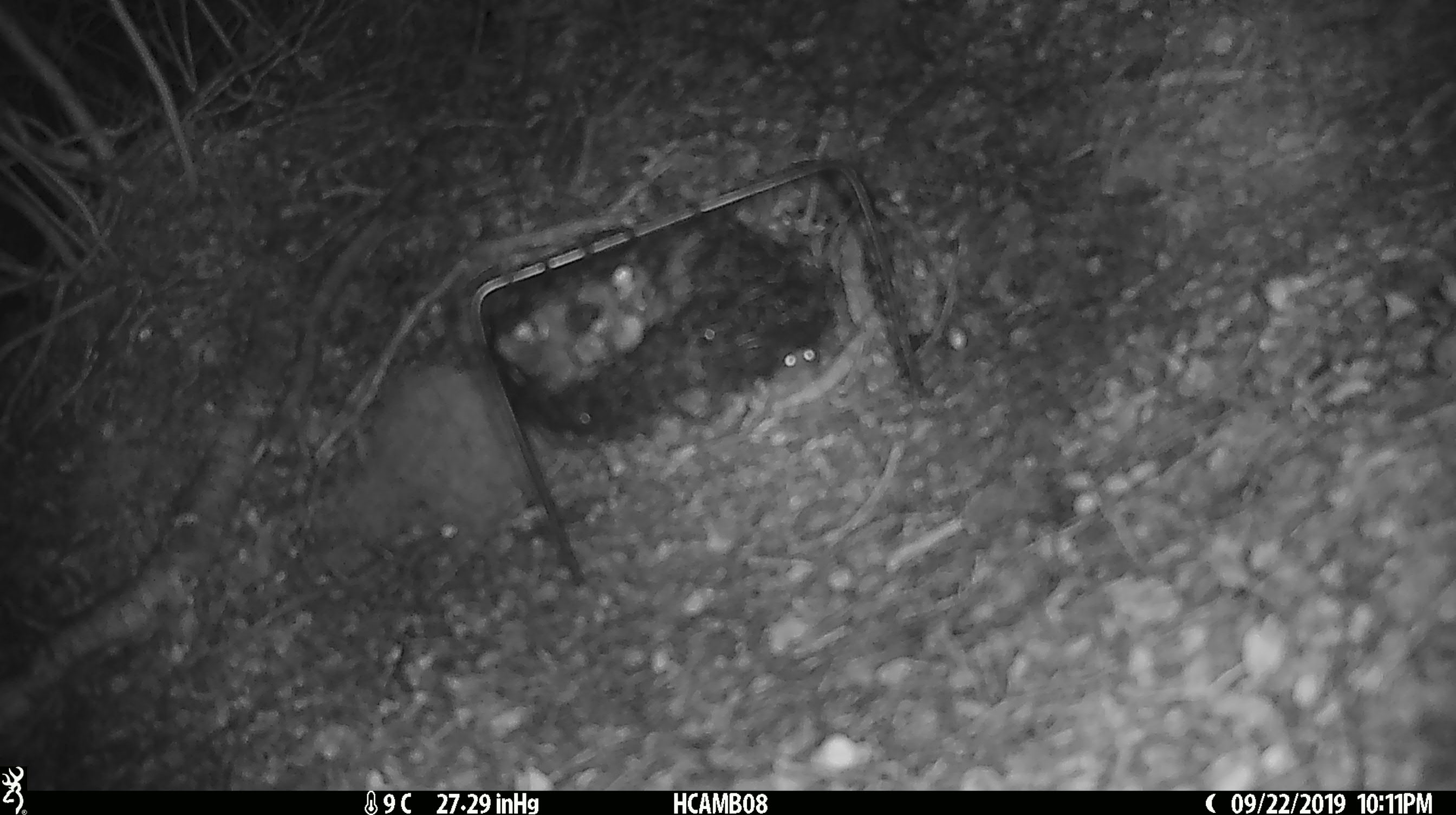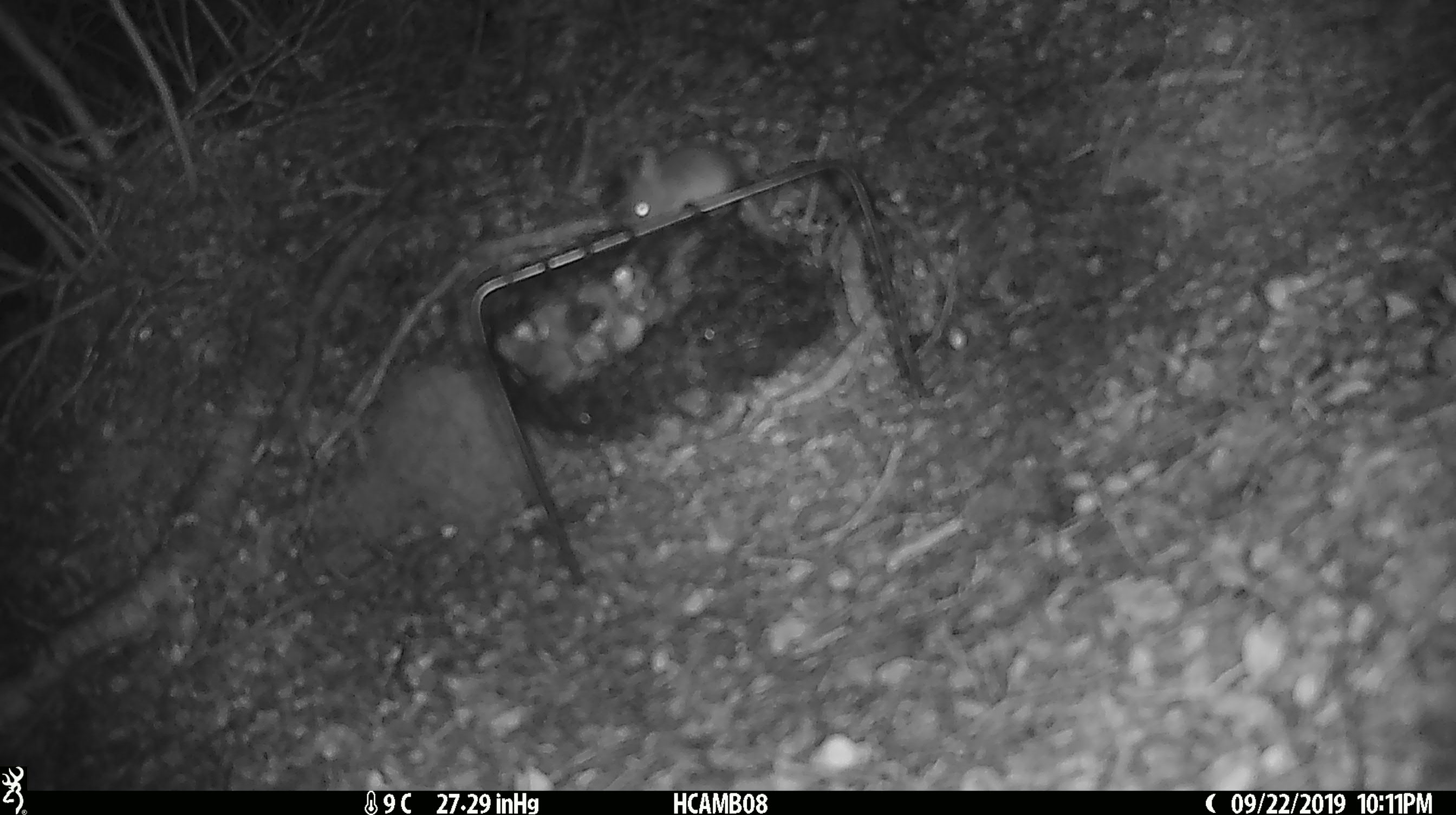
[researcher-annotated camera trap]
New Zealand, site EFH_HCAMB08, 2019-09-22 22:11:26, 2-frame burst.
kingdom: Animalia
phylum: Chordata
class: Mammalia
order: Rodentia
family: Muridae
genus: Mus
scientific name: Mus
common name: mouse